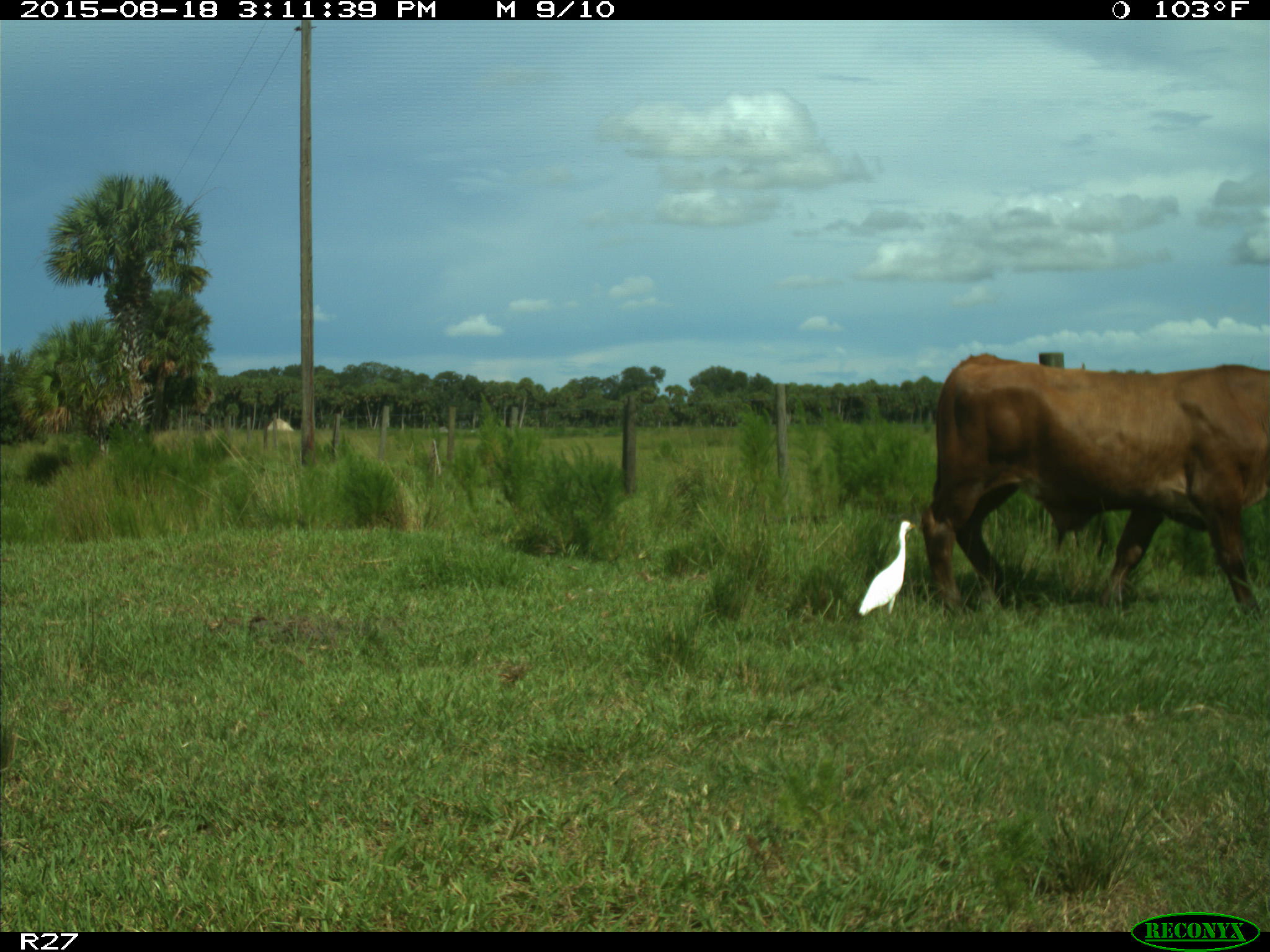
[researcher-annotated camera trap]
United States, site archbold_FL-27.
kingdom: Animalia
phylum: Chordata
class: Mammalia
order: Artiodactyla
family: Bovidae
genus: Bos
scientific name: Bos taurus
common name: domestic cow